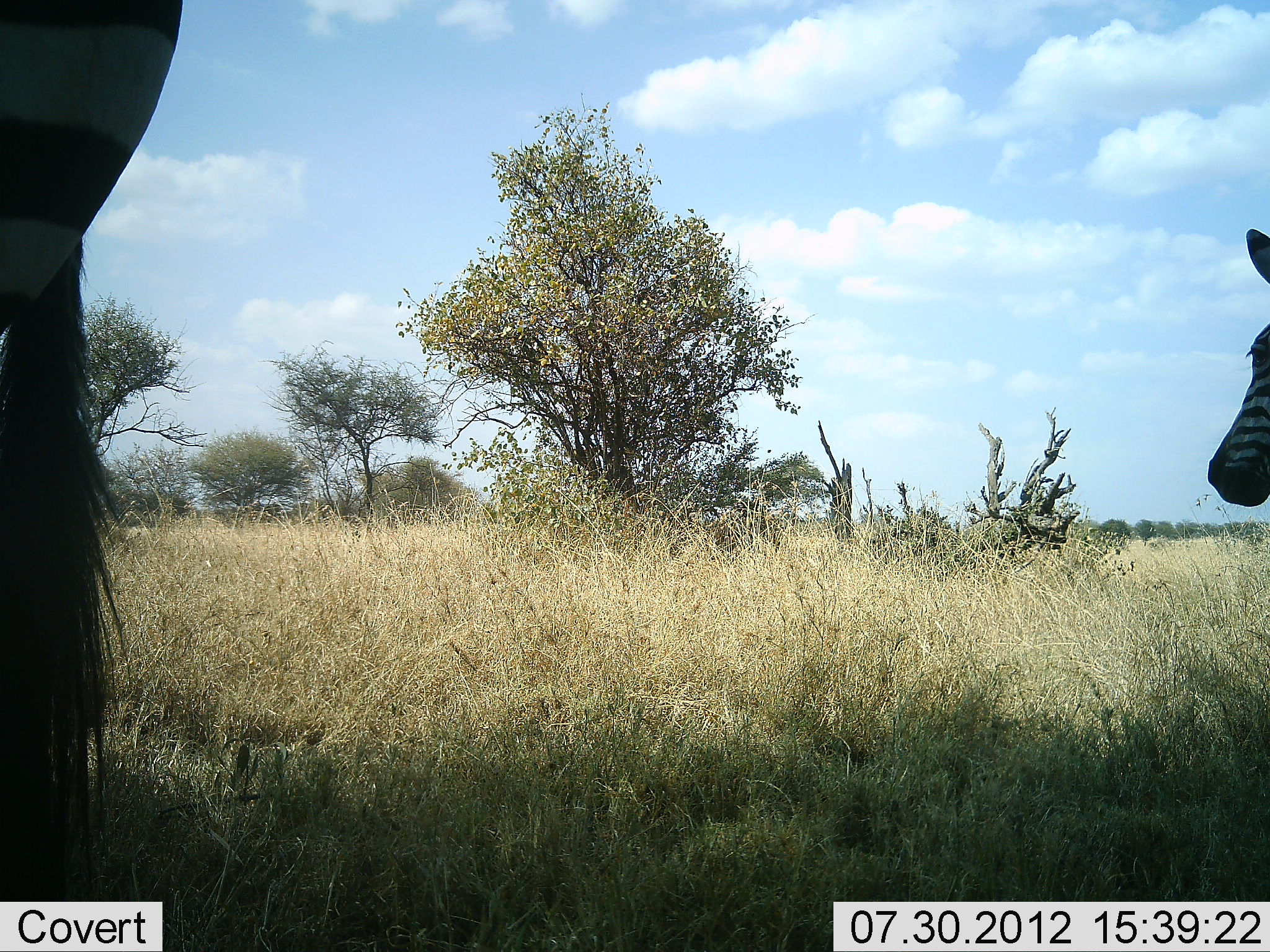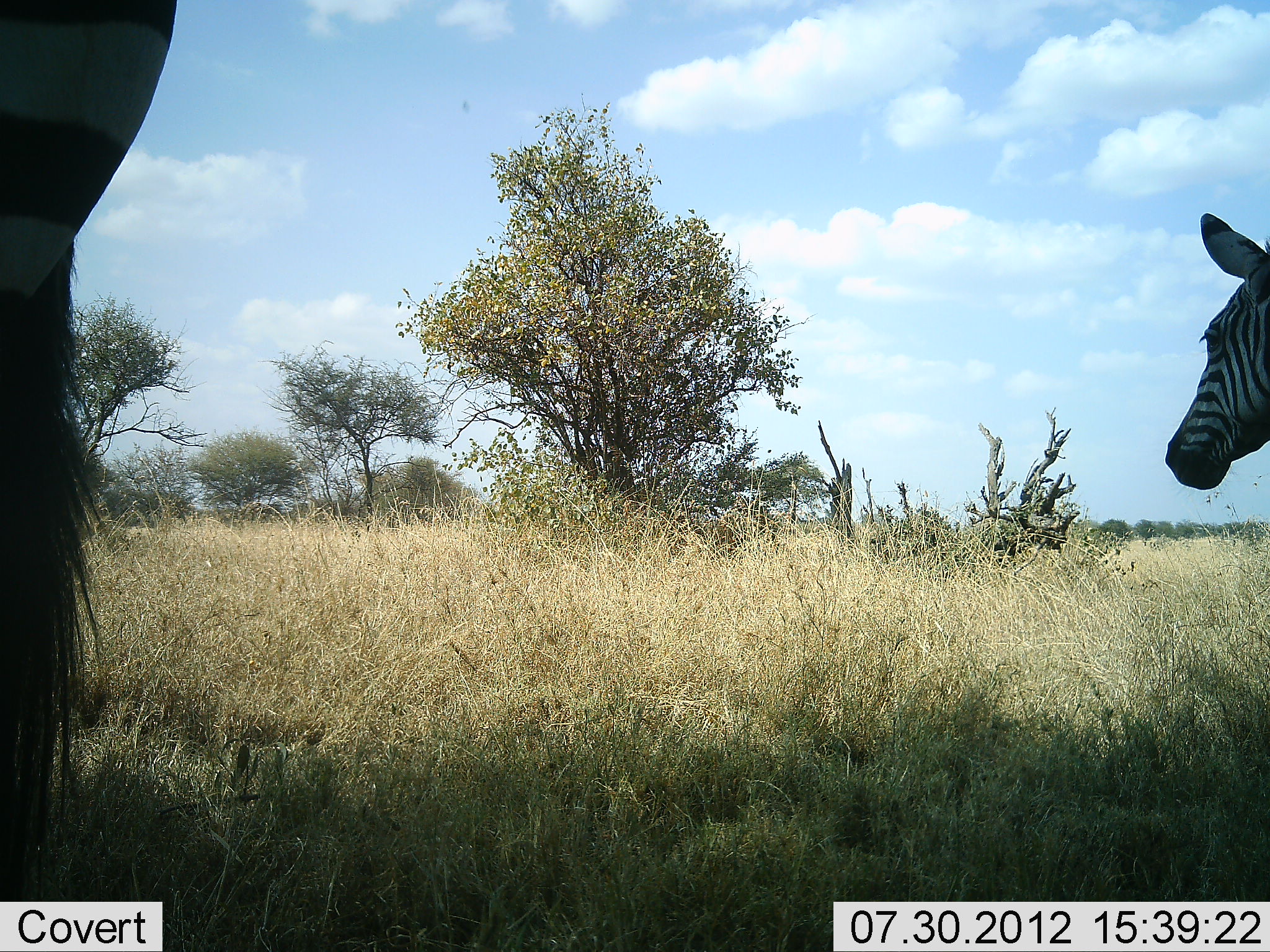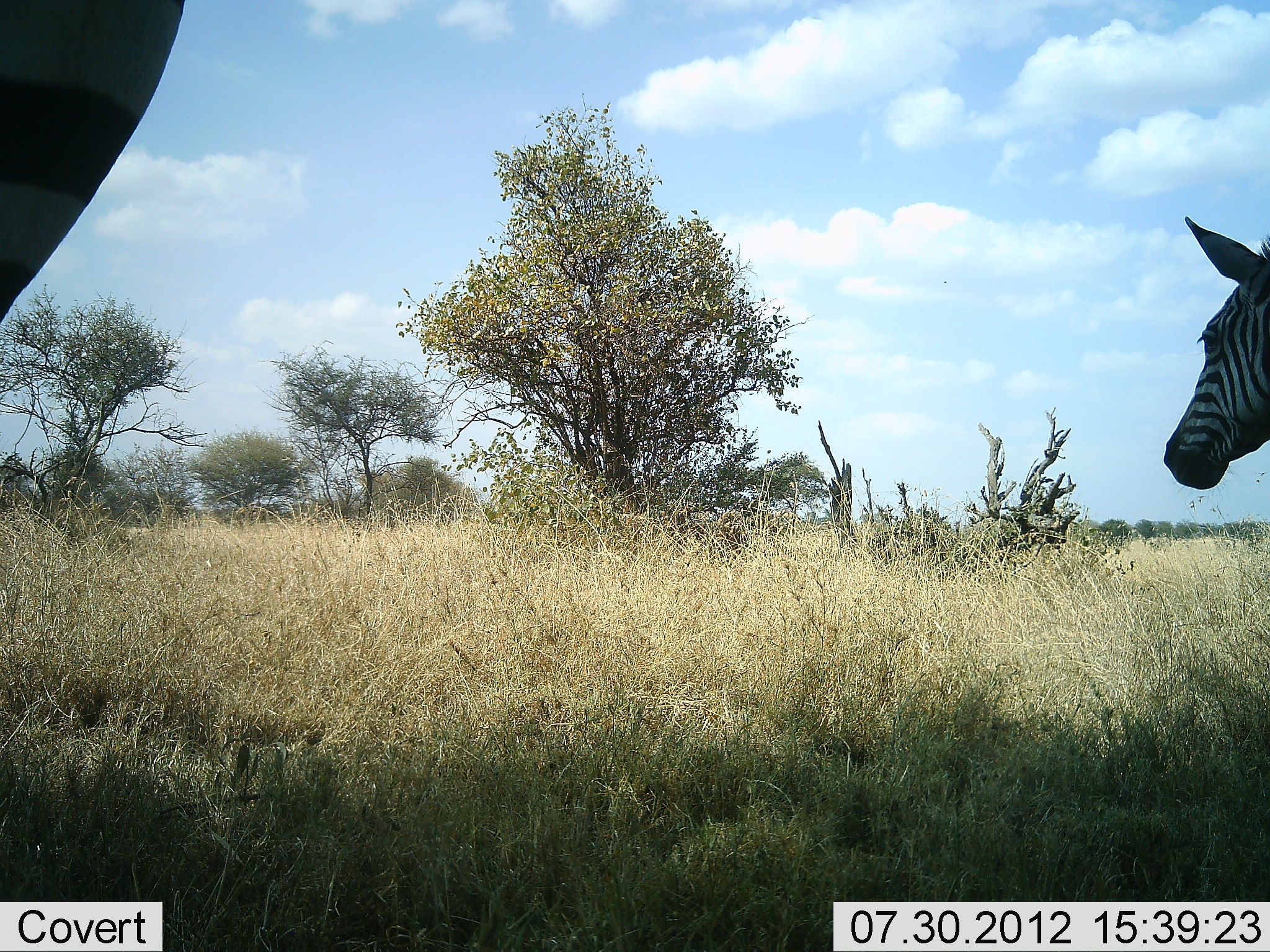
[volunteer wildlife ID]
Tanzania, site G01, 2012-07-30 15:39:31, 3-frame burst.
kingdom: Animalia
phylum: Chordata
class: Mammalia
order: Perissodactyla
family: Equidae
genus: Equus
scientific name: Equus quagga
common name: plains zebra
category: zebra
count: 2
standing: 82%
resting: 0%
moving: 27%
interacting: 0%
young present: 9%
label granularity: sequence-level